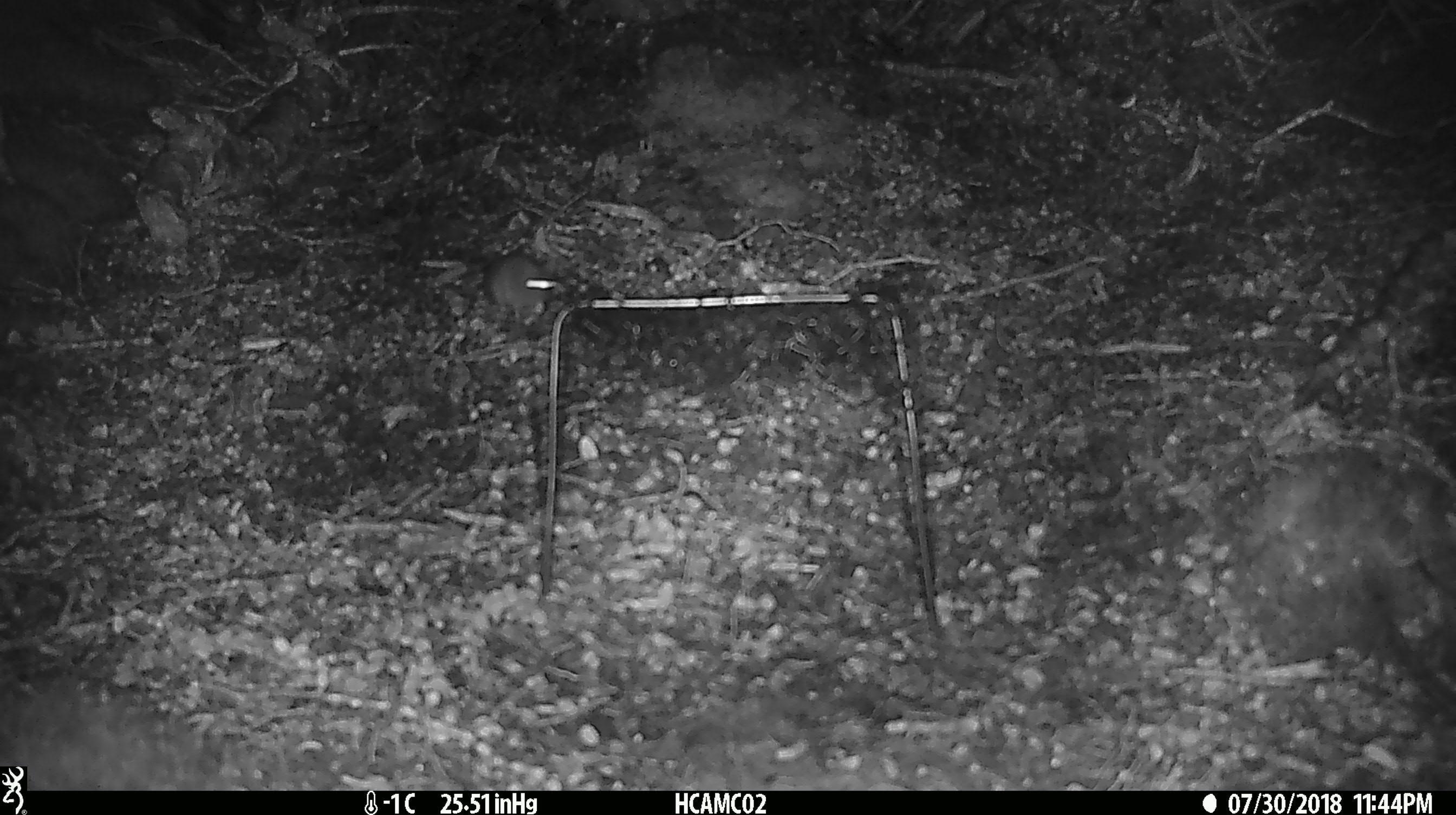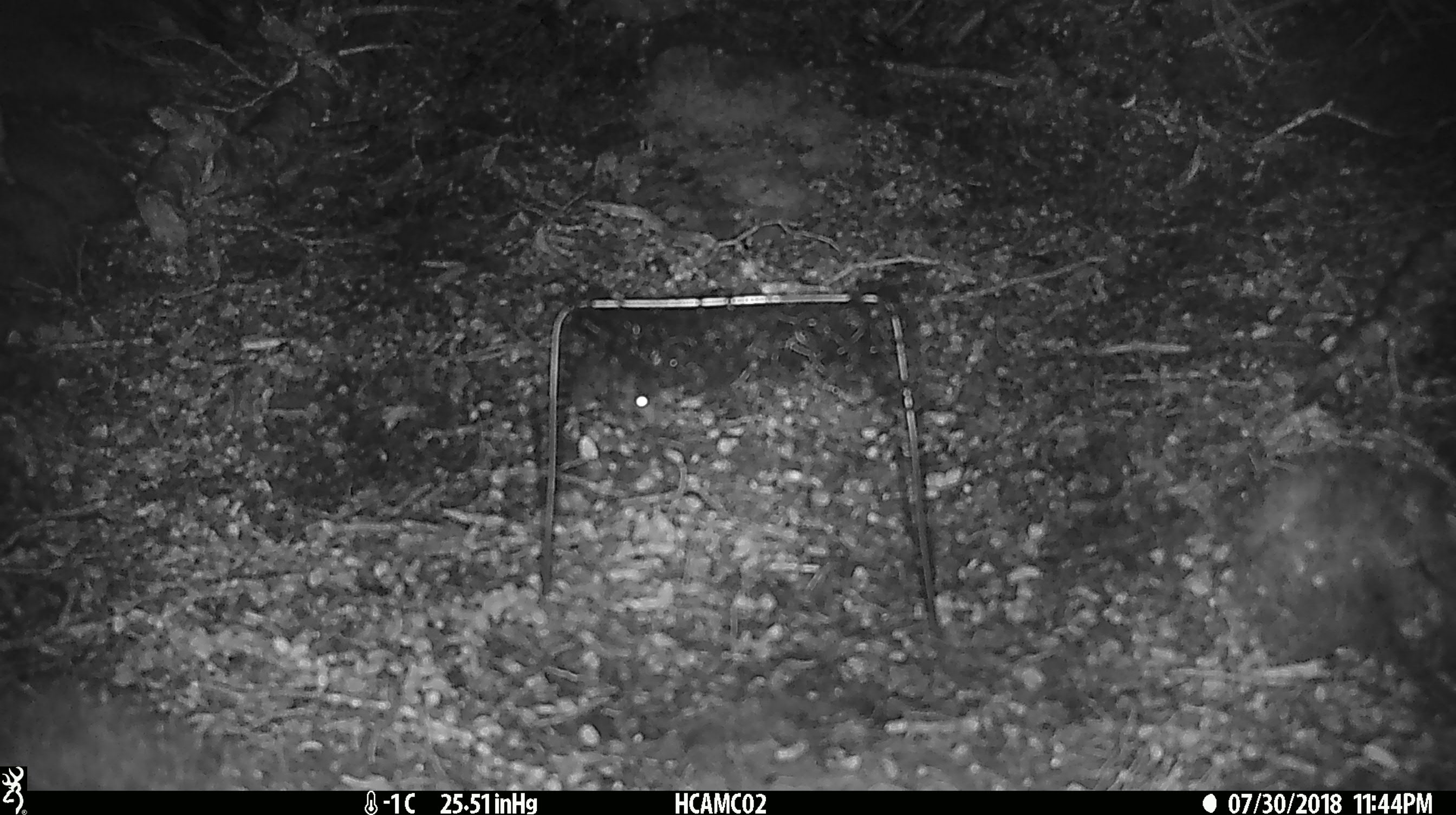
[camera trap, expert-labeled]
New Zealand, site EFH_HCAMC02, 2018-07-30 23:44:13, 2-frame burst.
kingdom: Animalia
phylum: Chordata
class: Mammalia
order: Rodentia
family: Muridae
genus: Mus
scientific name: Mus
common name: mouse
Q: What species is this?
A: Mouse (Mus).